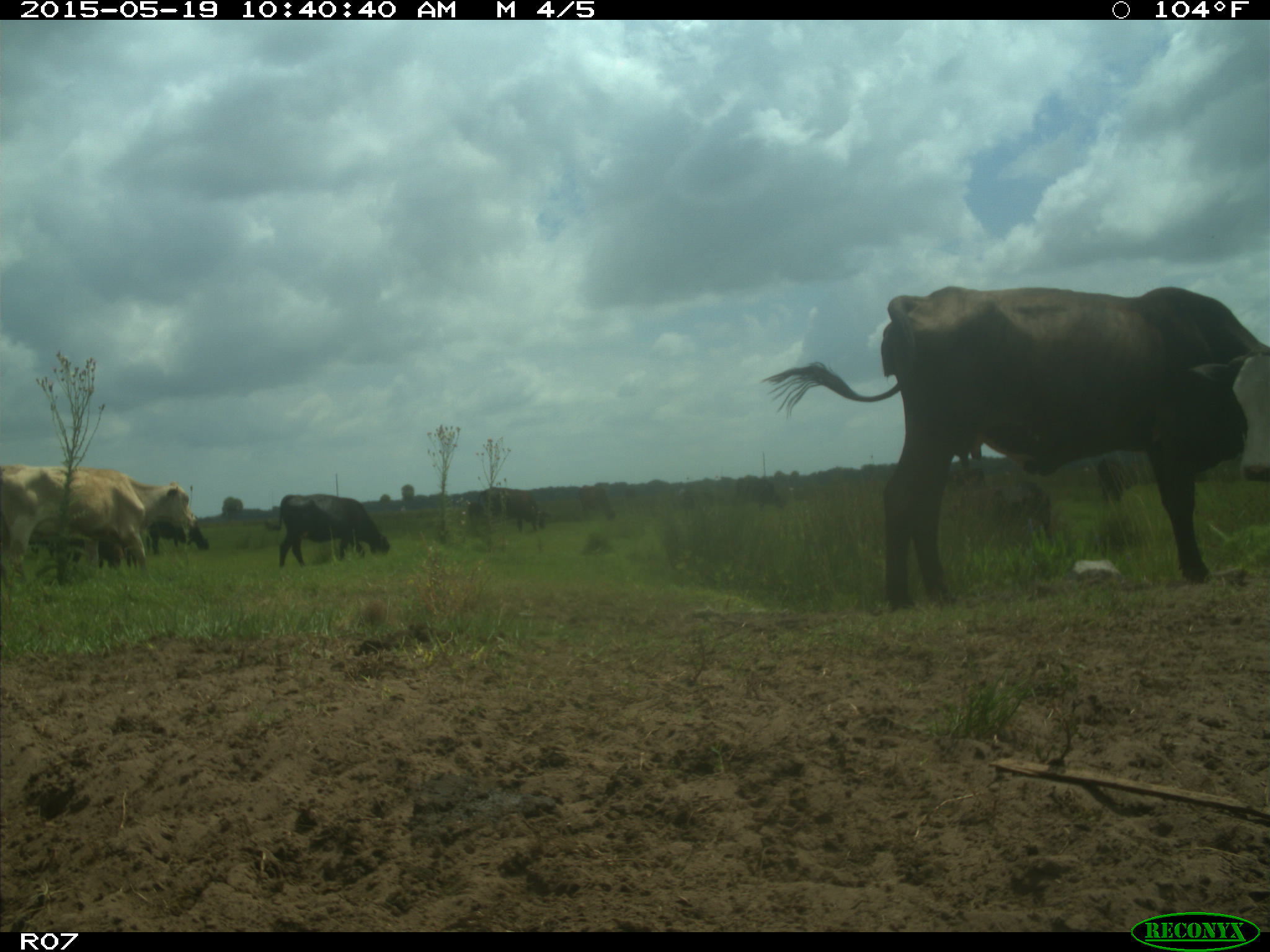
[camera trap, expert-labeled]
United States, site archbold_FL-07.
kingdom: Animalia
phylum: Chordata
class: Mammalia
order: Artiodactyla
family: Bovidae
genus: Bos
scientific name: Bos taurus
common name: domestic cow